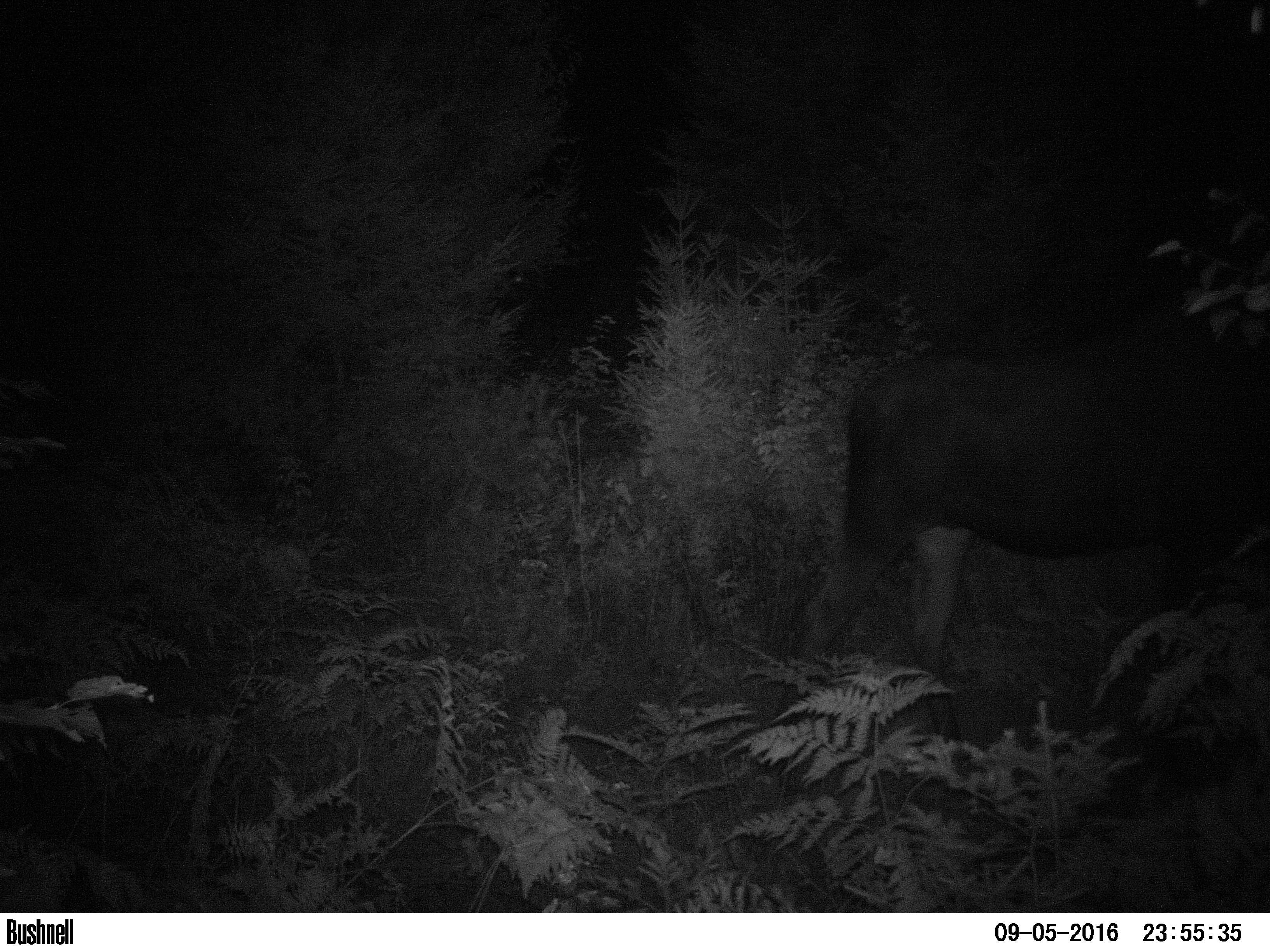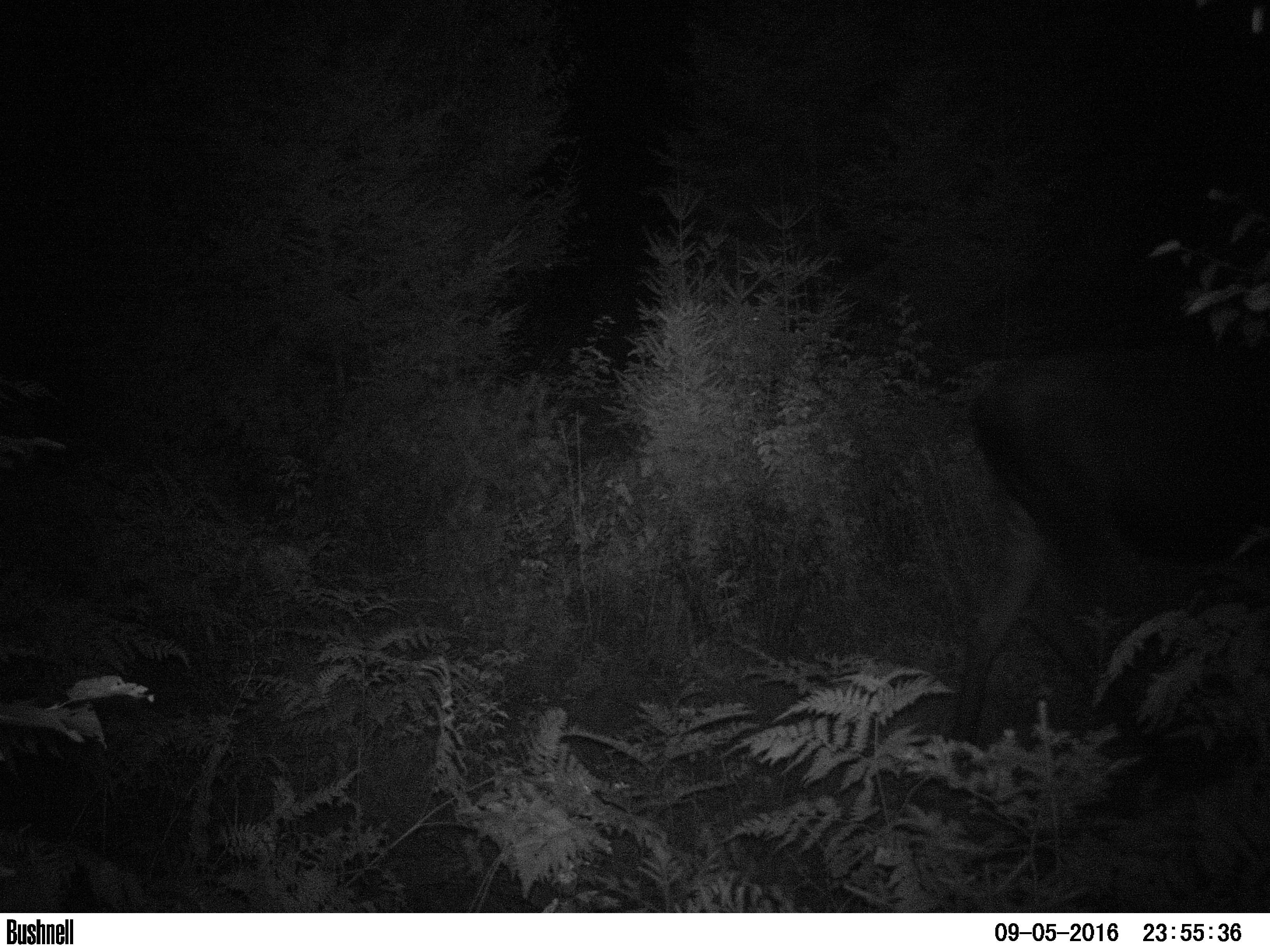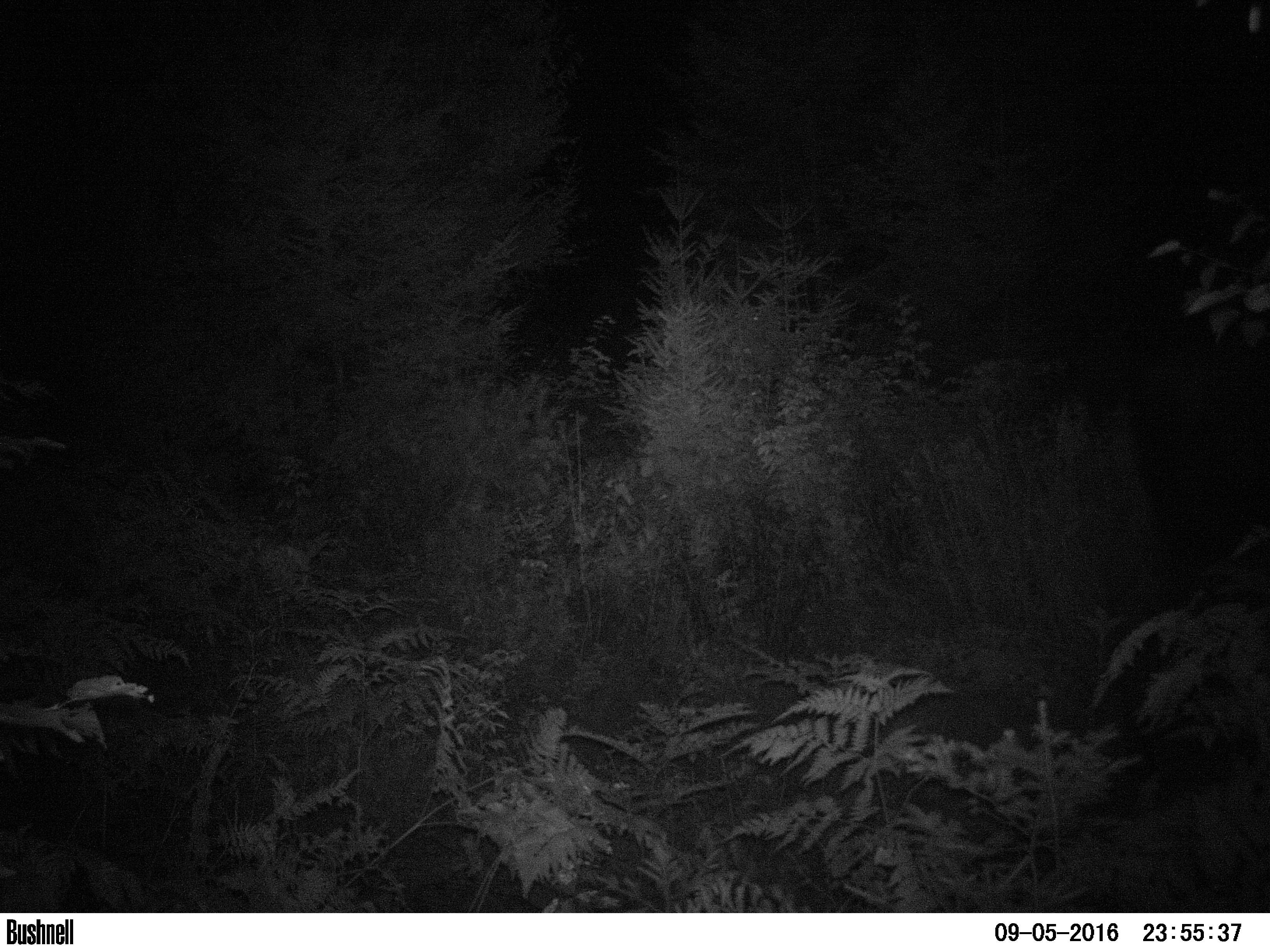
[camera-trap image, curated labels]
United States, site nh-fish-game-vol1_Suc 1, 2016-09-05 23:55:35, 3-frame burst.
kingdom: Animalia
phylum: Chordata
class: Mammalia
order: Artiodactyla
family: Cervidae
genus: Alces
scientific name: Alces alces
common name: moose